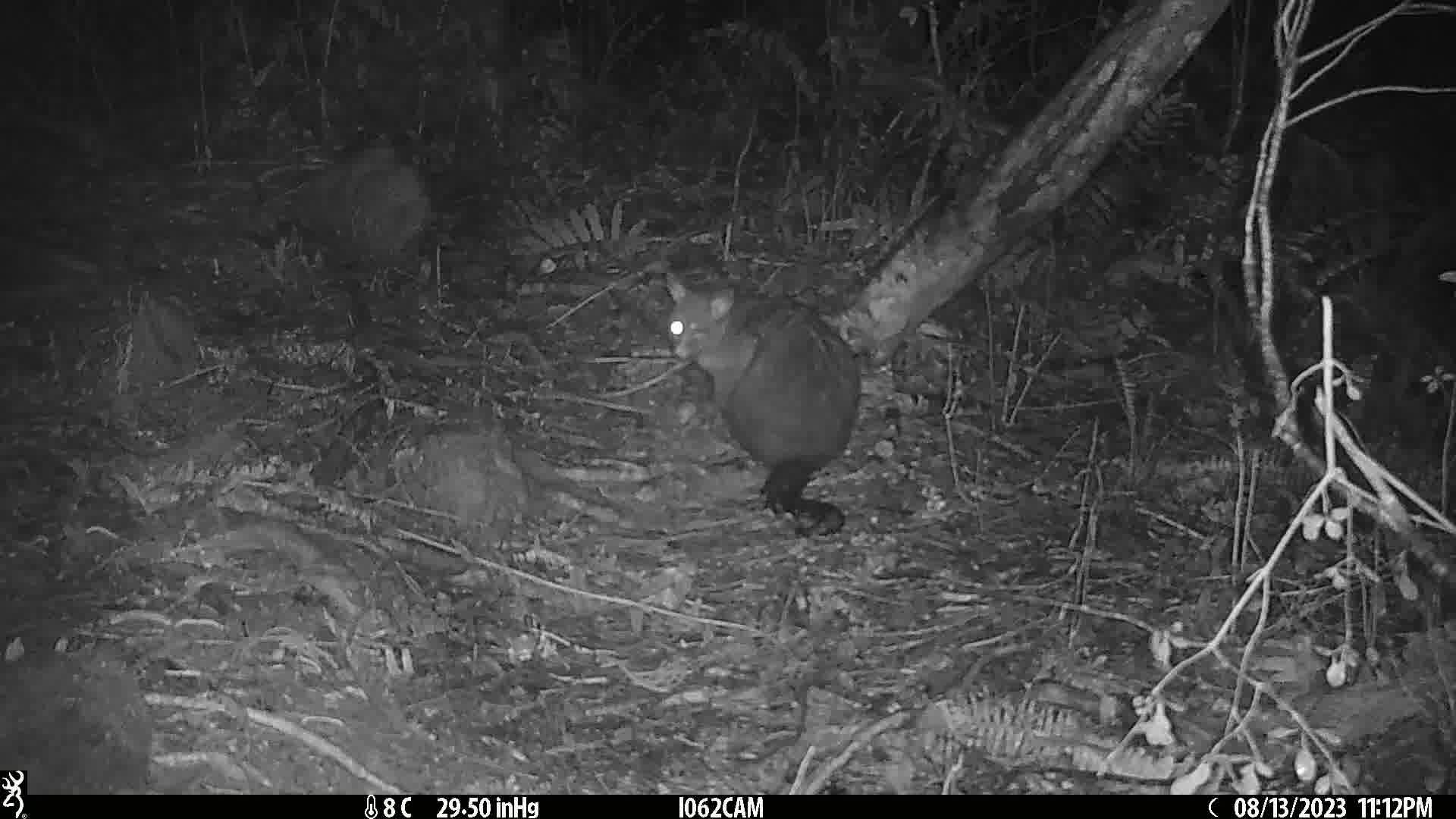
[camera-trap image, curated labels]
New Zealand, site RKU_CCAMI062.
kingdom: Animalia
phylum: Chordata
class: Mammalia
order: Diprotodontia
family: Phalangeridae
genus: Trichosurus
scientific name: Trichosurus vulpecula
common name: common brushtail possum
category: possum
Possum (common brushtail possum) (Trichosurus vulpecula).